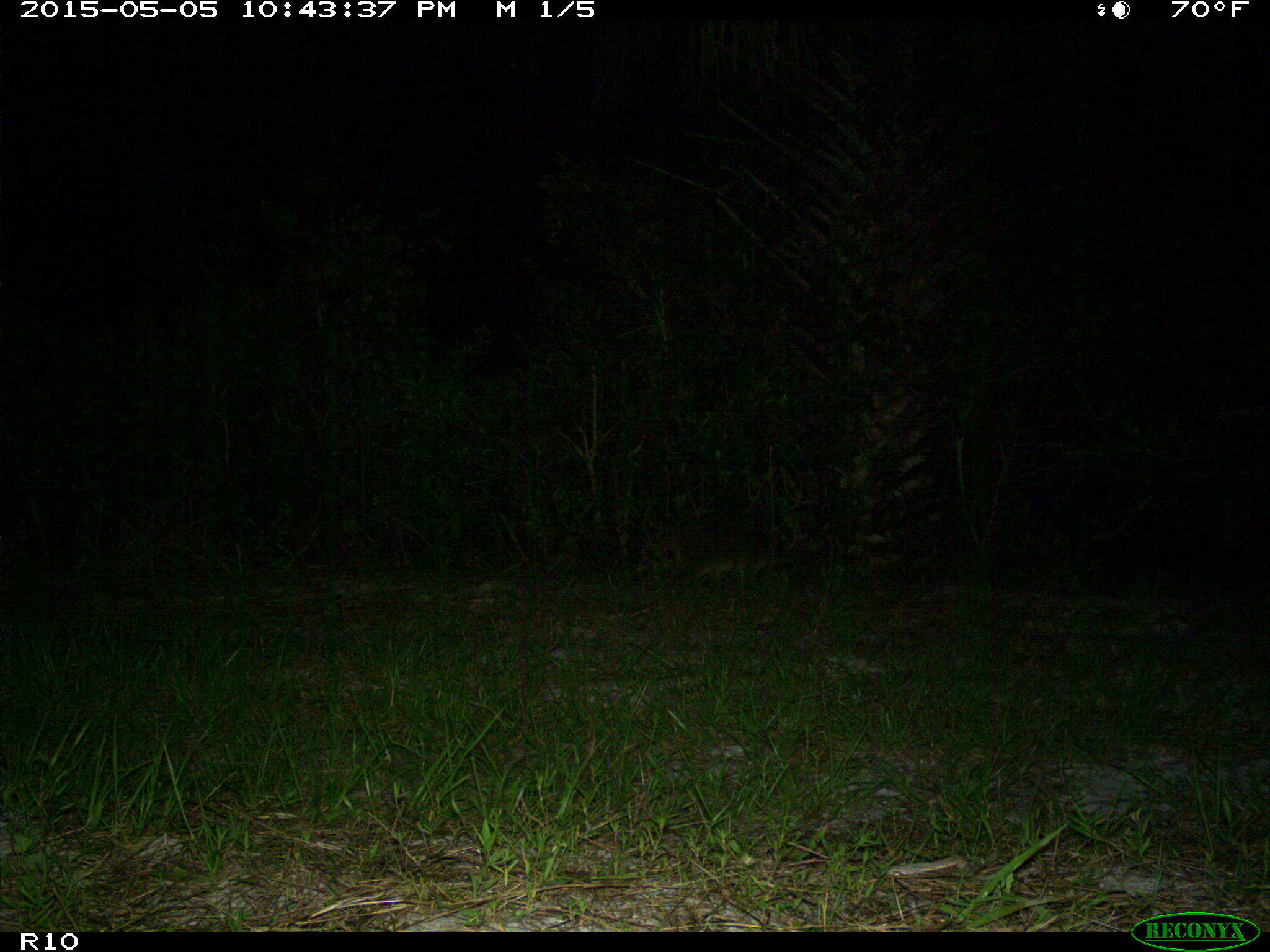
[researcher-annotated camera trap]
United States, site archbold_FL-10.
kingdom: Animalia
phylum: Chordata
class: Mammalia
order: Carnivora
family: Procyonidae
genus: Procyon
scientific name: Procyon lotor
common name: common raccoon